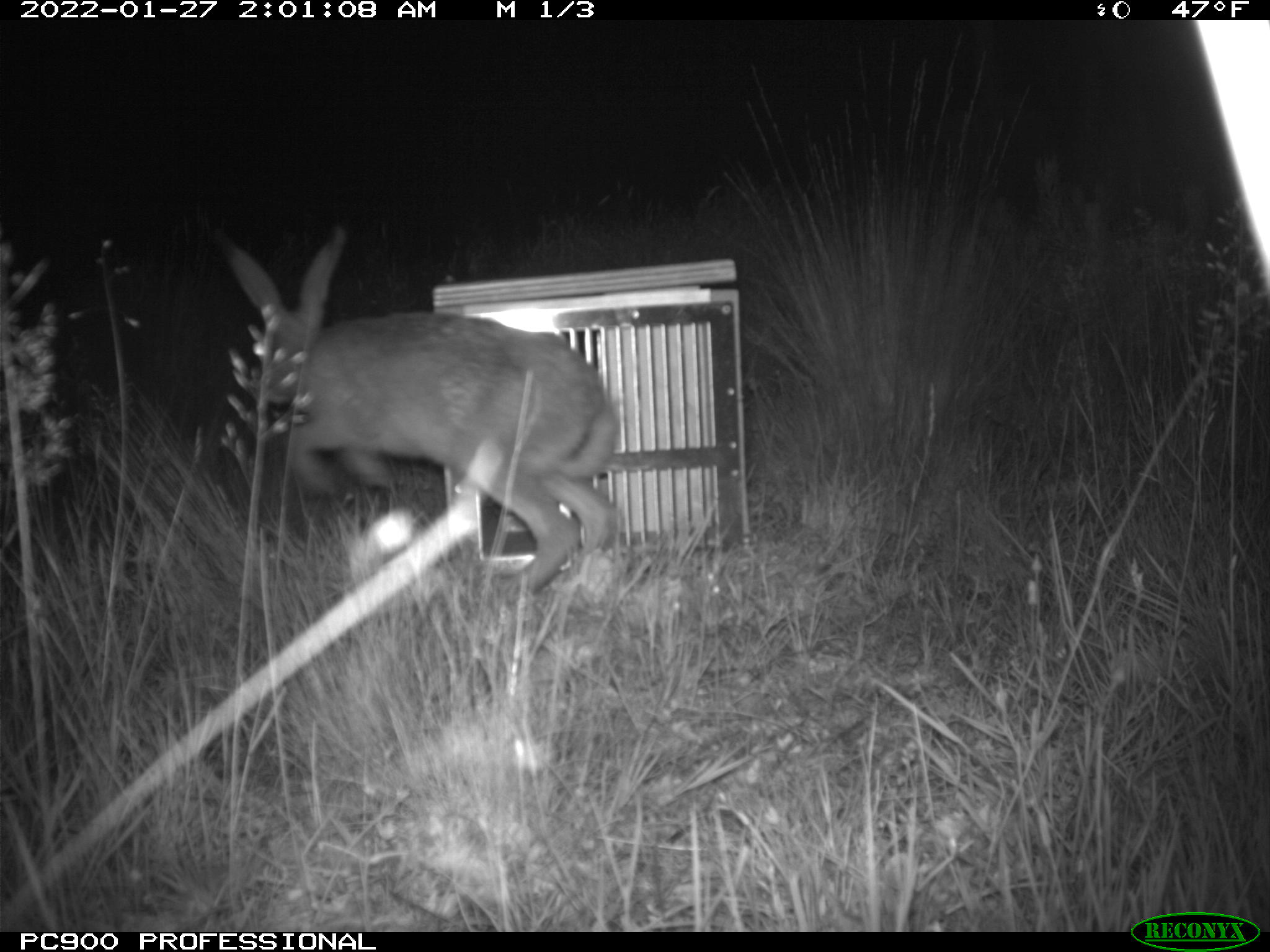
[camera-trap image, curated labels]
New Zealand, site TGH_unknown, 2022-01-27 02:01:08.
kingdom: Animalia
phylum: Chordata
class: Mammalia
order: Lagomorpha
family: Leporidae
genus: Lepus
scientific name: Lepus europaeus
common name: brown hare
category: hare